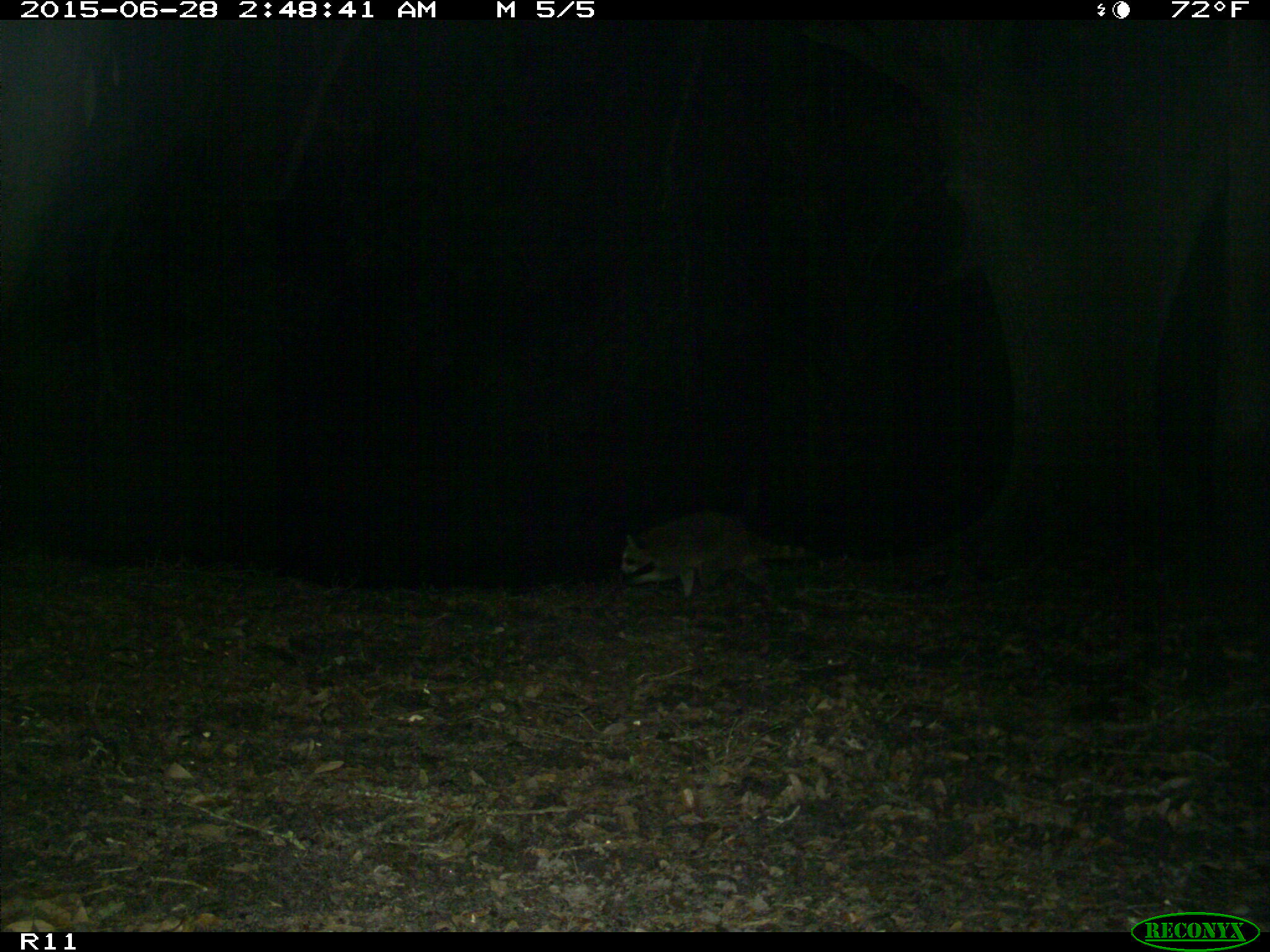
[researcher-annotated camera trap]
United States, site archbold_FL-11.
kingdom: Animalia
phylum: Chordata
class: Mammalia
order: Carnivora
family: Procyonidae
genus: Procyon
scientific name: Procyon lotor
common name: common raccoon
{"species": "Procyon lotor (common raccoon)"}